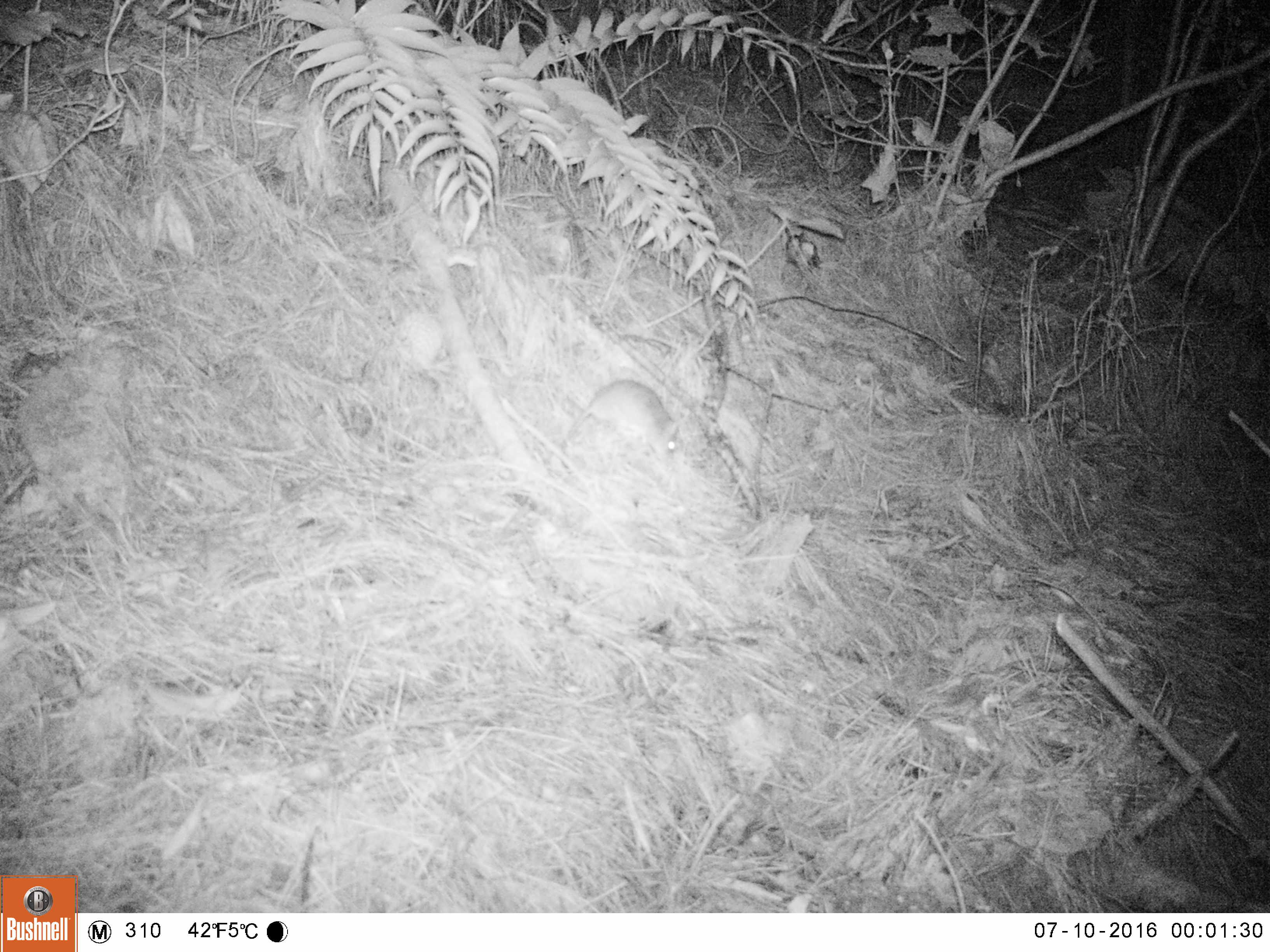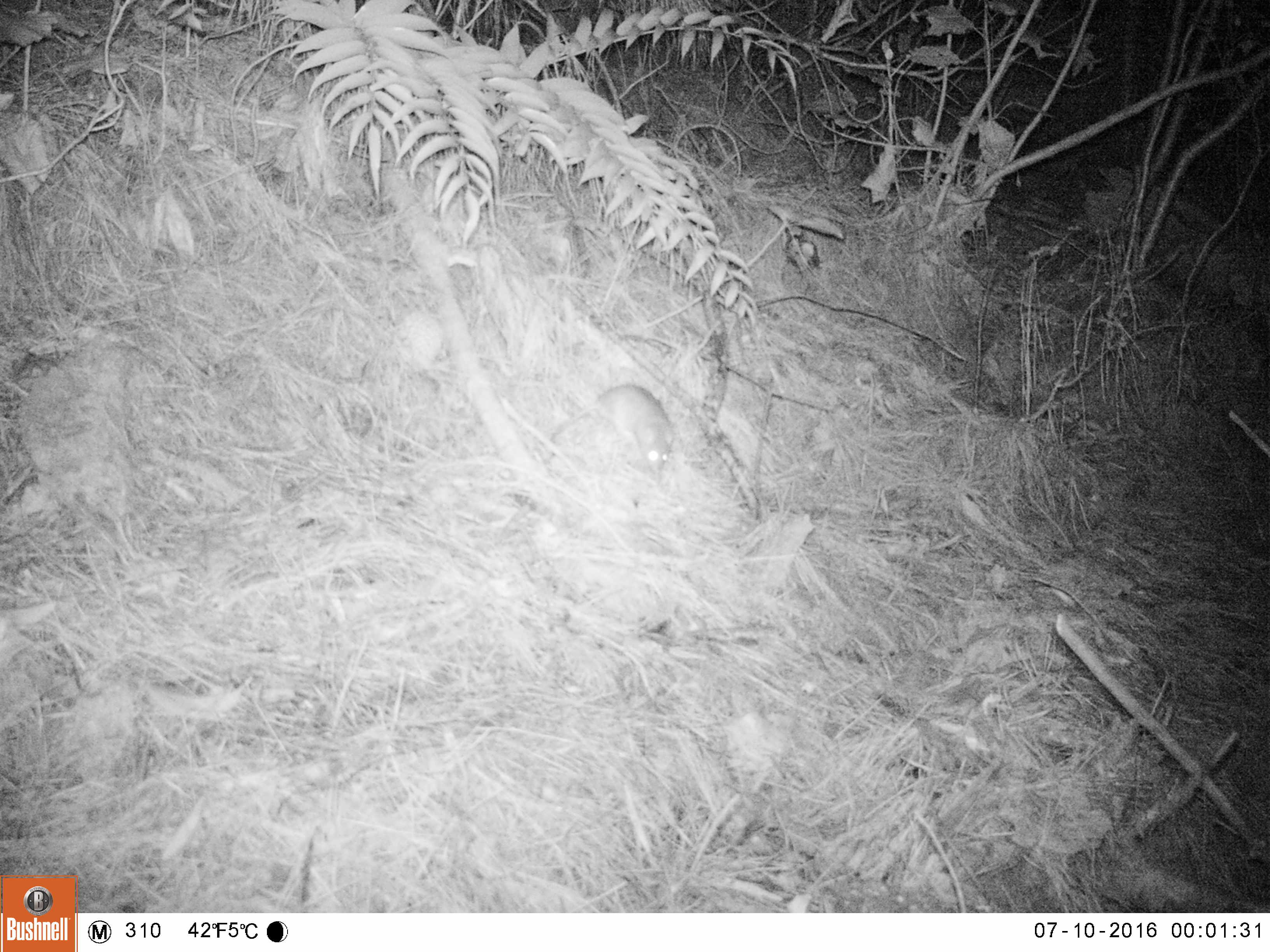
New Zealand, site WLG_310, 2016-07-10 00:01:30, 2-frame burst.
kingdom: Animalia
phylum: Chordata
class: Mammalia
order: Rodentia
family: Muridae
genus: Rattus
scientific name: Rattus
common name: rat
Rat (Rattus).